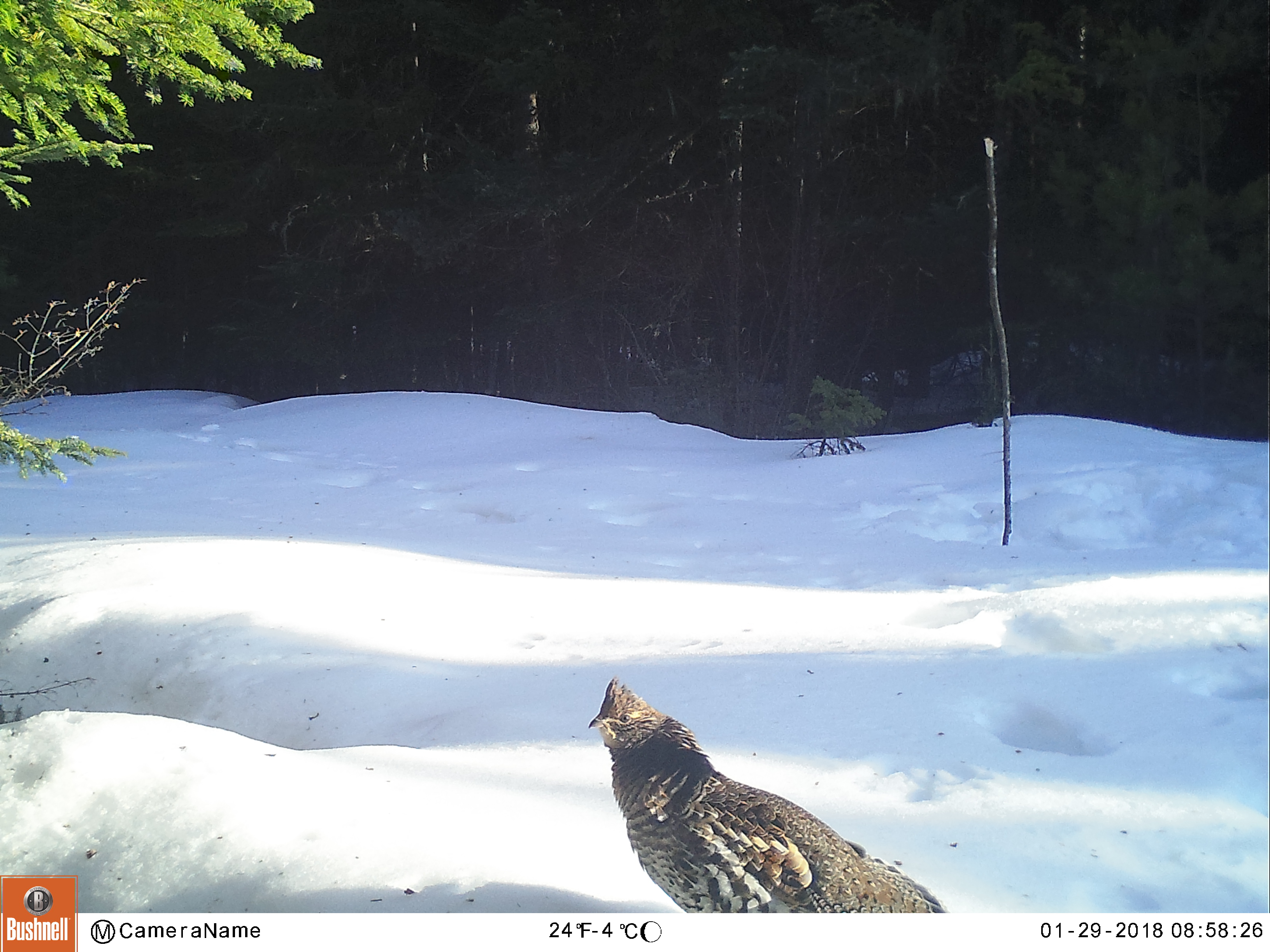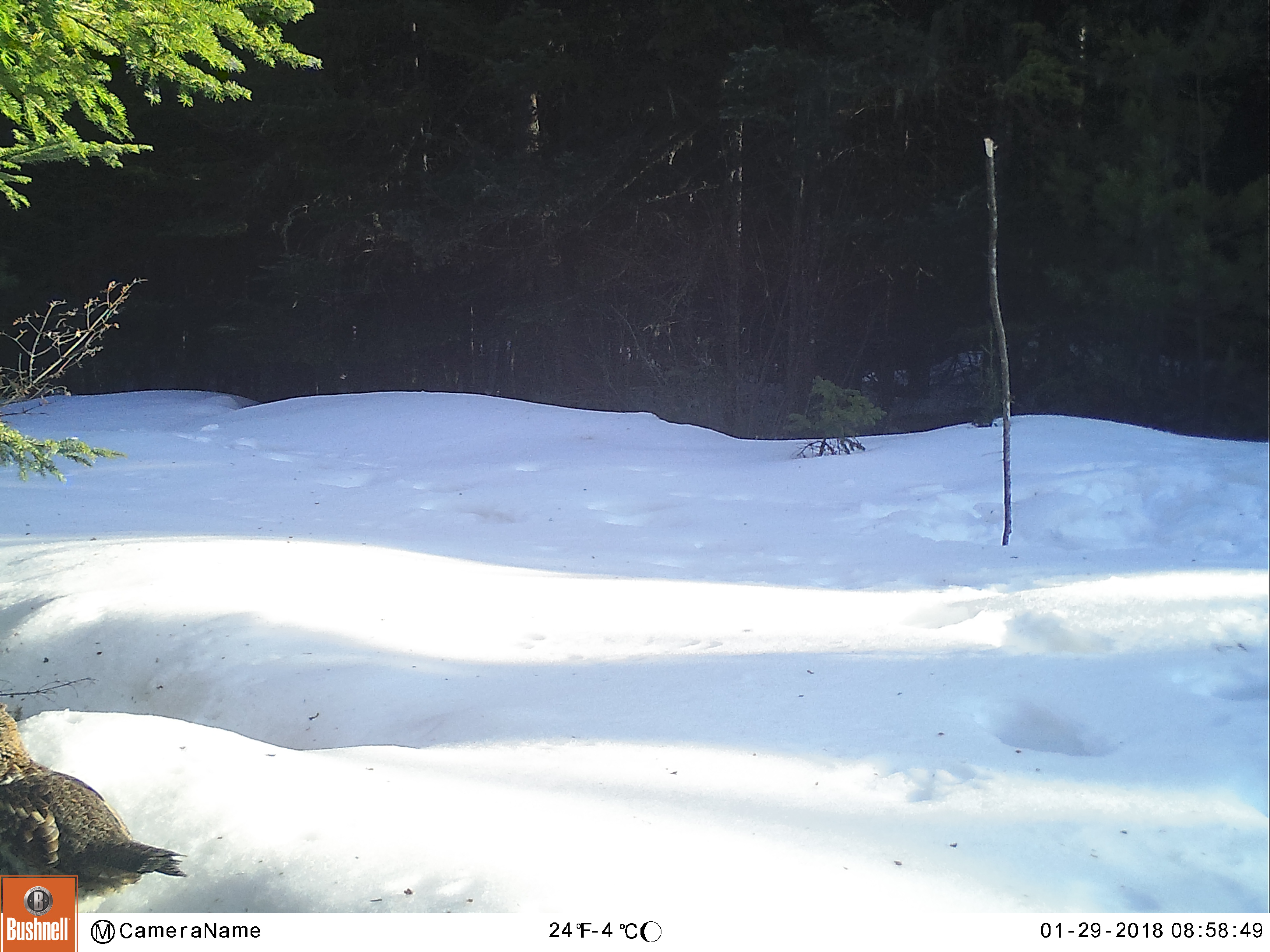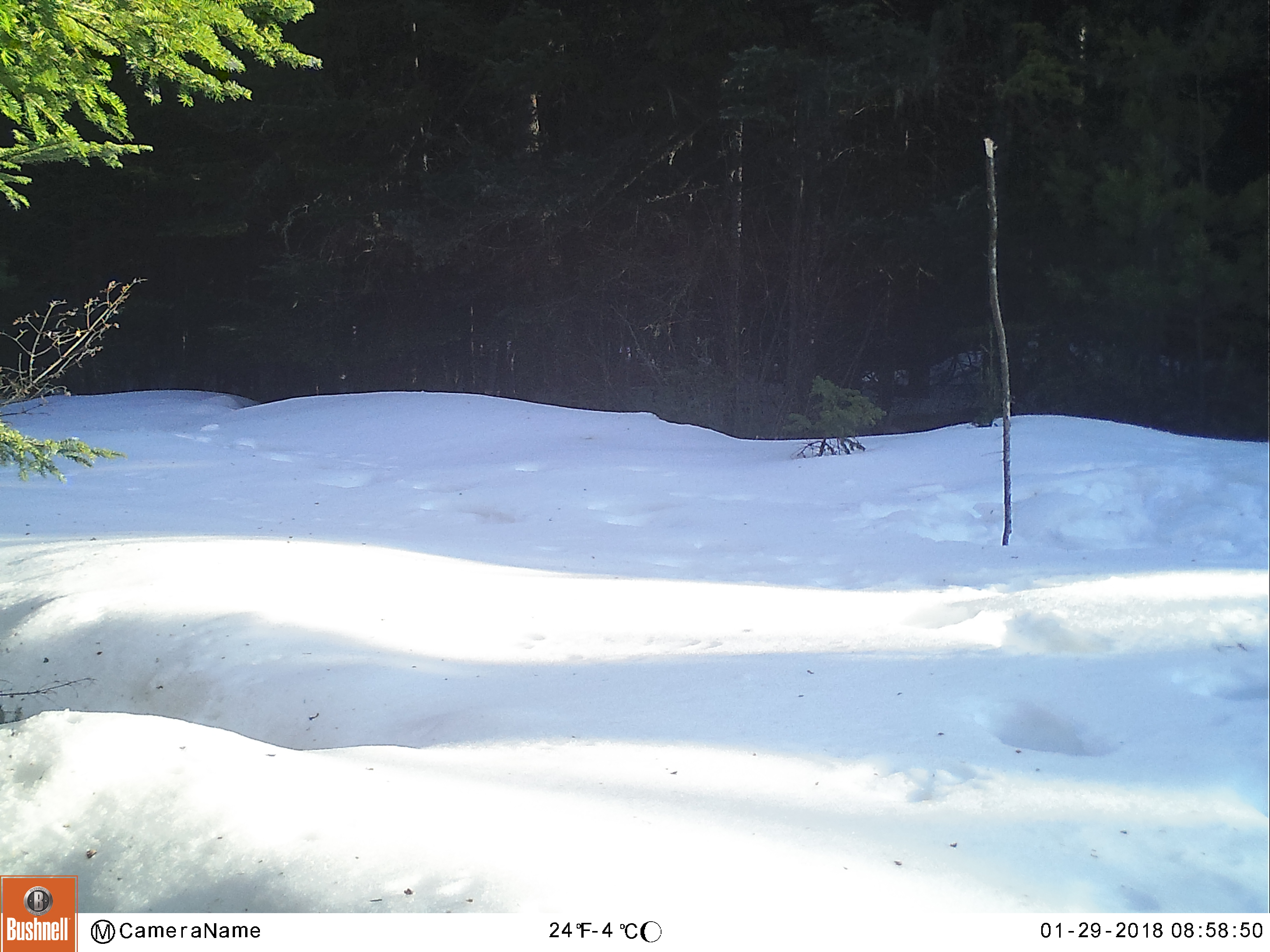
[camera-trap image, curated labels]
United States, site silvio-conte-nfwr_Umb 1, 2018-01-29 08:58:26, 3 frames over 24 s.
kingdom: Animalia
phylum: Chordata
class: Aves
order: Galliformes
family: Phasianidae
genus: Bonasa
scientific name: Bonasa umbellus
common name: ruffed grouse